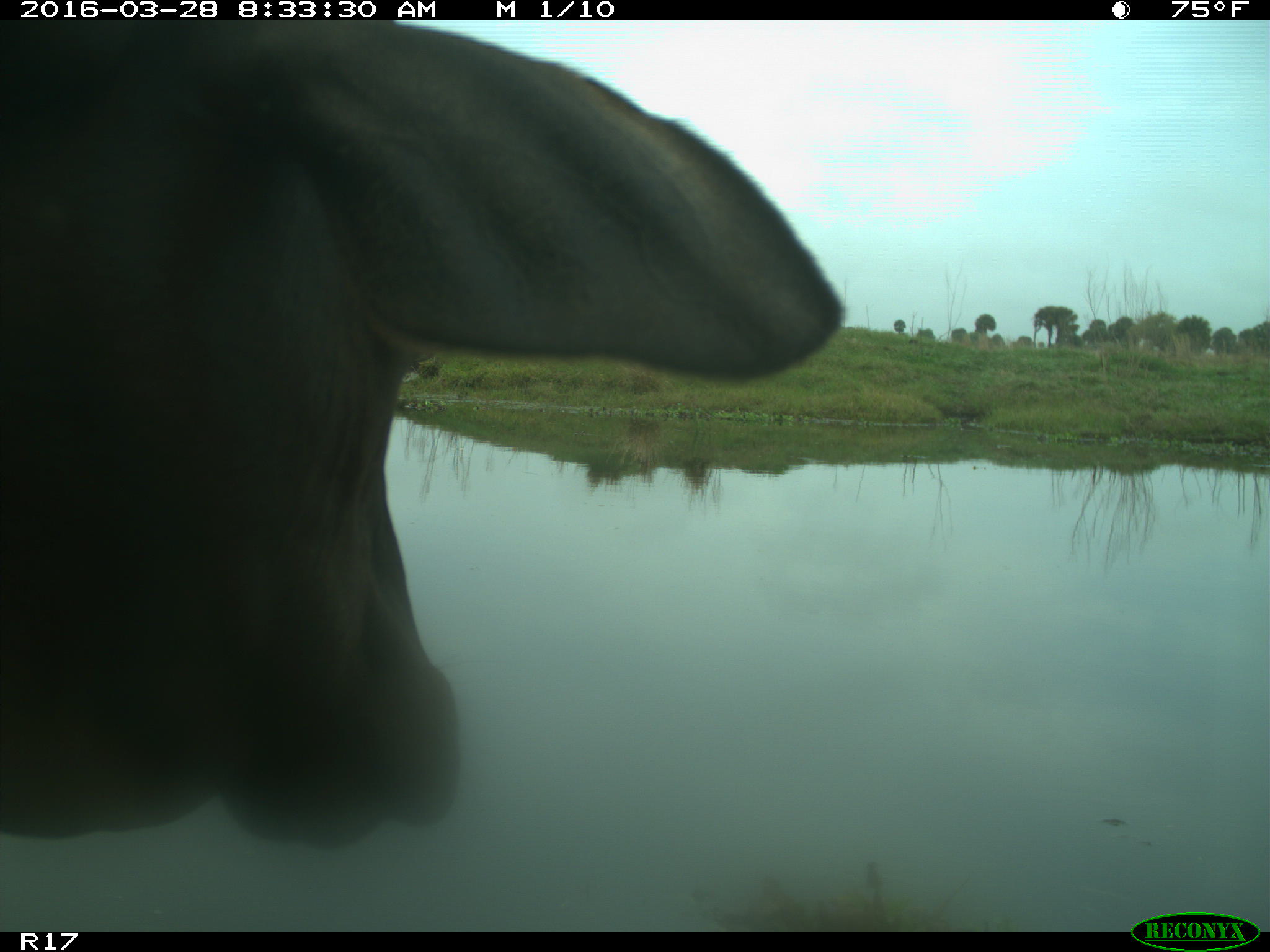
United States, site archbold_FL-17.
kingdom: Animalia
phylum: Chordata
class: Mammalia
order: Artiodactyla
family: Bovidae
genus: Bos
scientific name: Bos taurus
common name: domestic cow